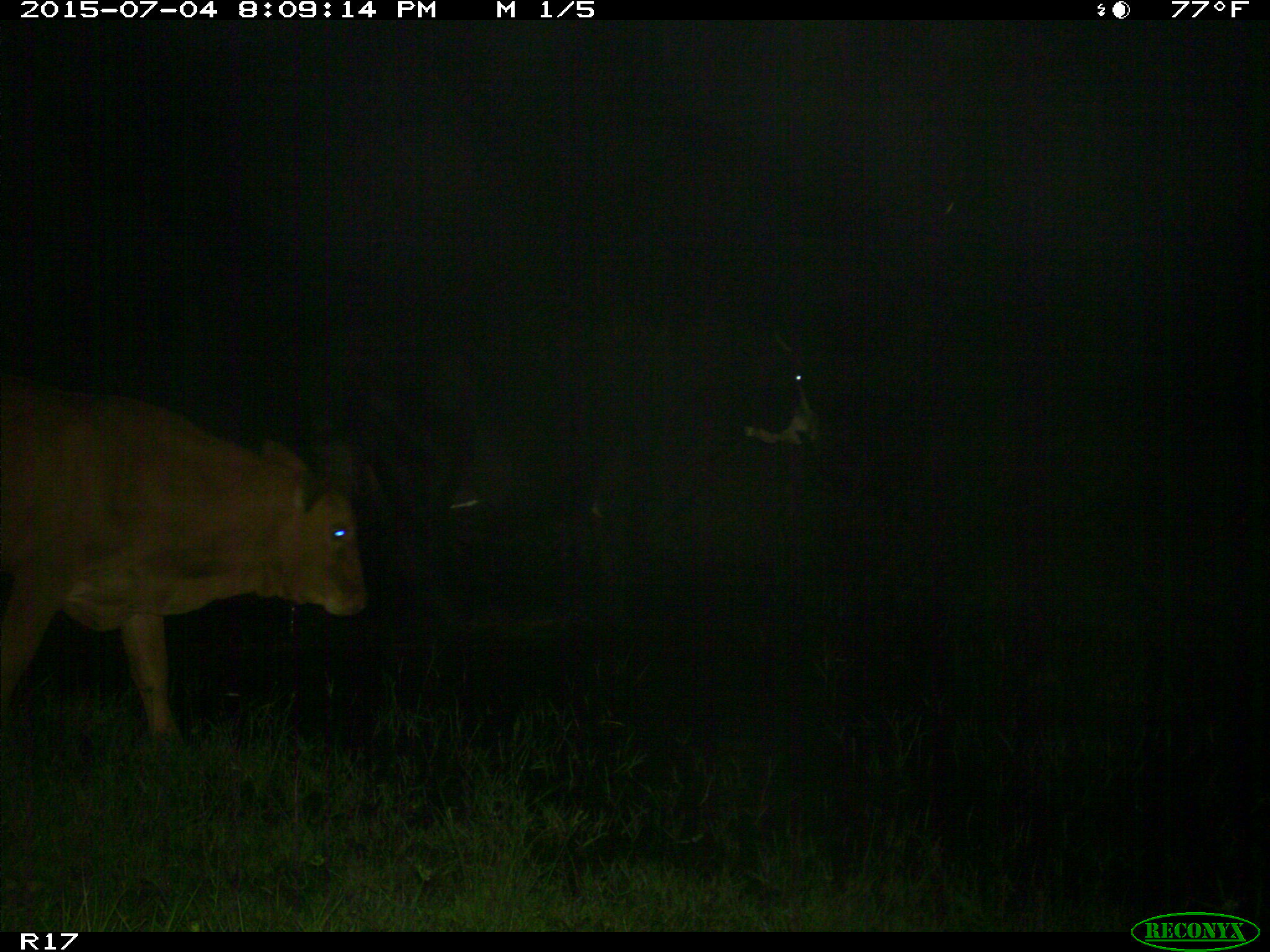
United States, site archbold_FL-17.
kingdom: Animalia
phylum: Chordata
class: Mammalia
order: Artiodactyla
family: Bovidae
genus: Bos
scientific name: Bos taurus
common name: domestic cow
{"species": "Bos taurus (domestic cow)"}